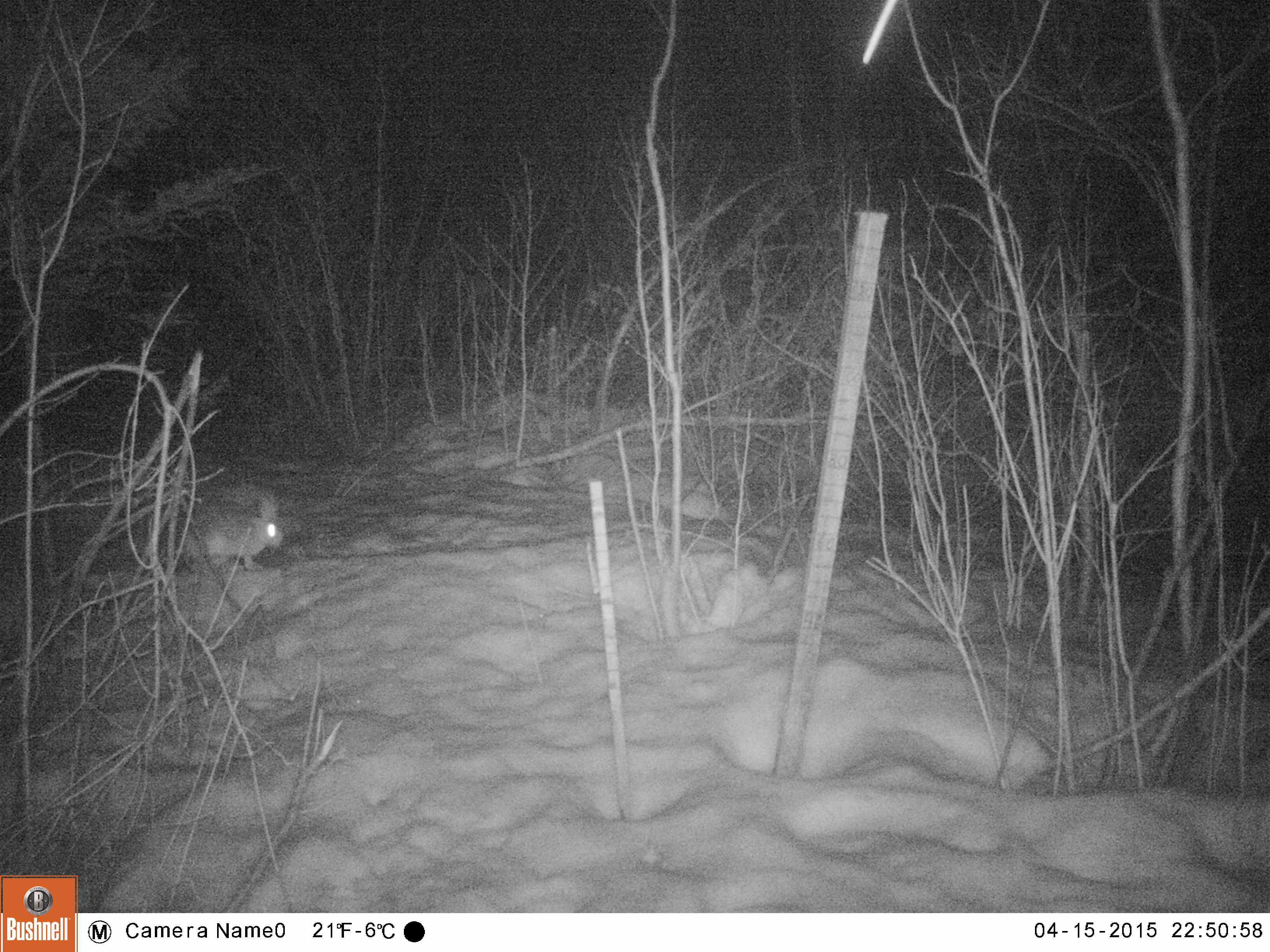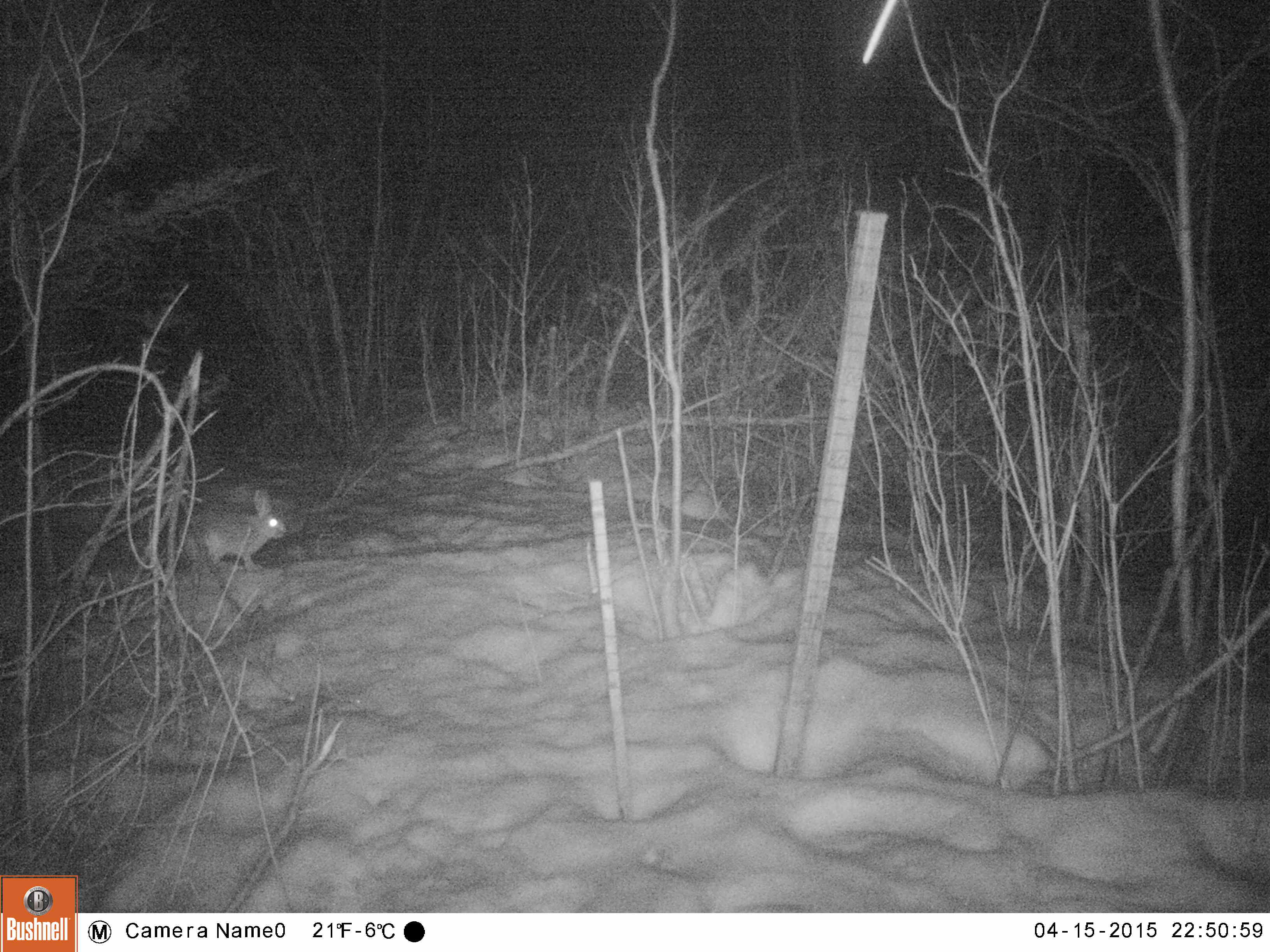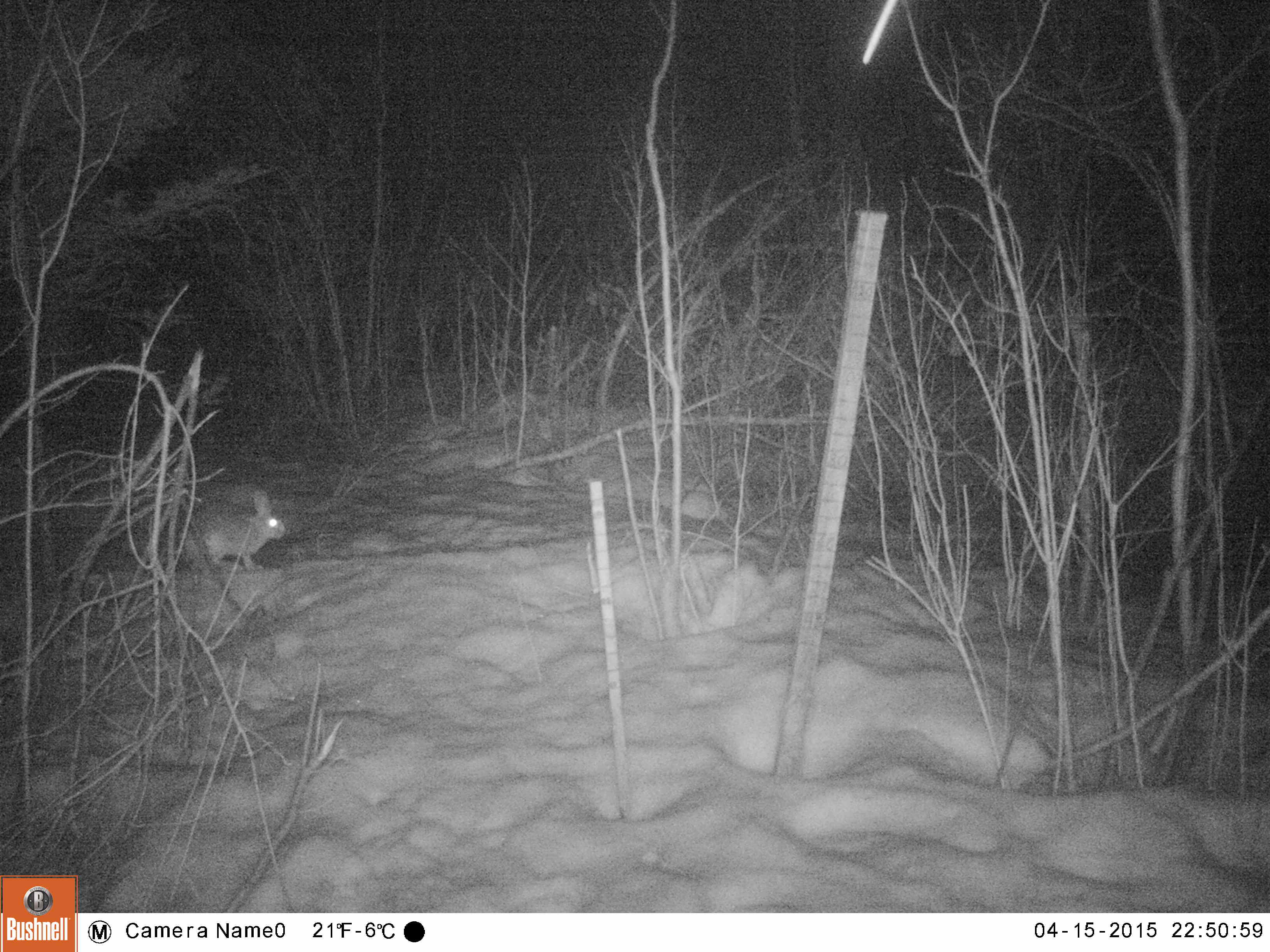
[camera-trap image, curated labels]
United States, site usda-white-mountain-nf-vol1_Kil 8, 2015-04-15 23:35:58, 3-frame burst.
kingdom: Animalia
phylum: Chordata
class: Mammalia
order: Lagomorpha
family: Leporidae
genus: Lepus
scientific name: Lepus americanus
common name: snowshoe hare